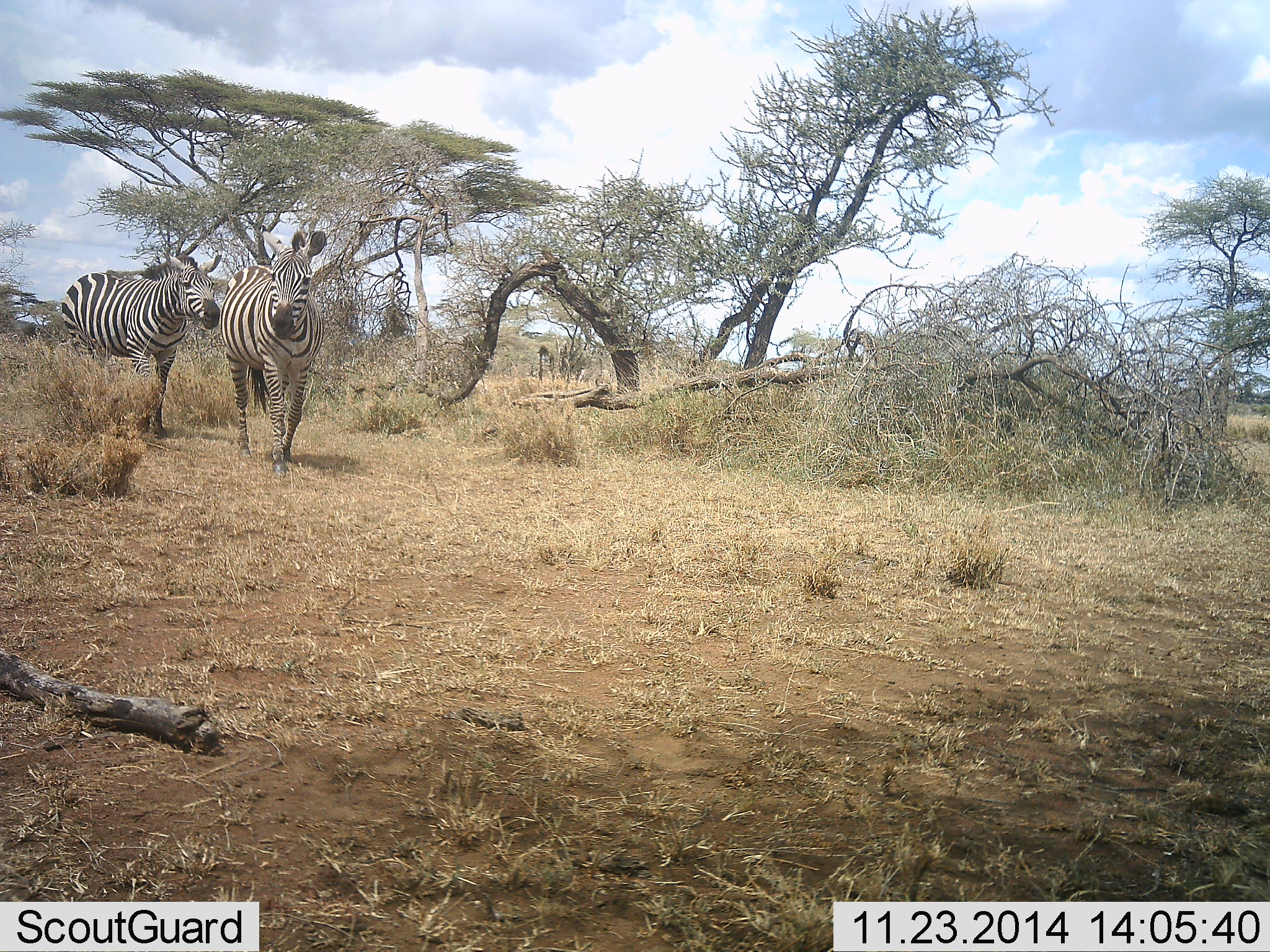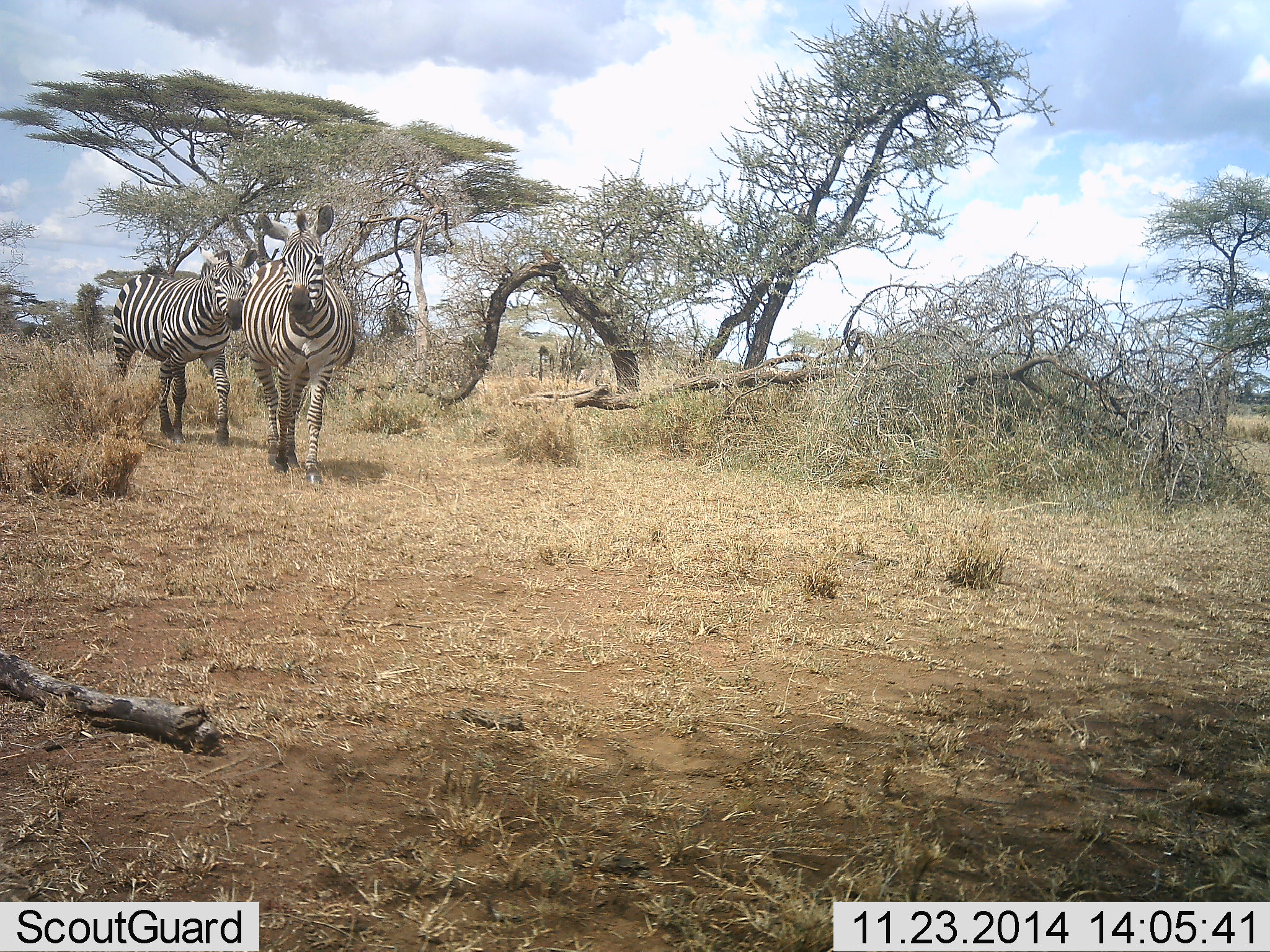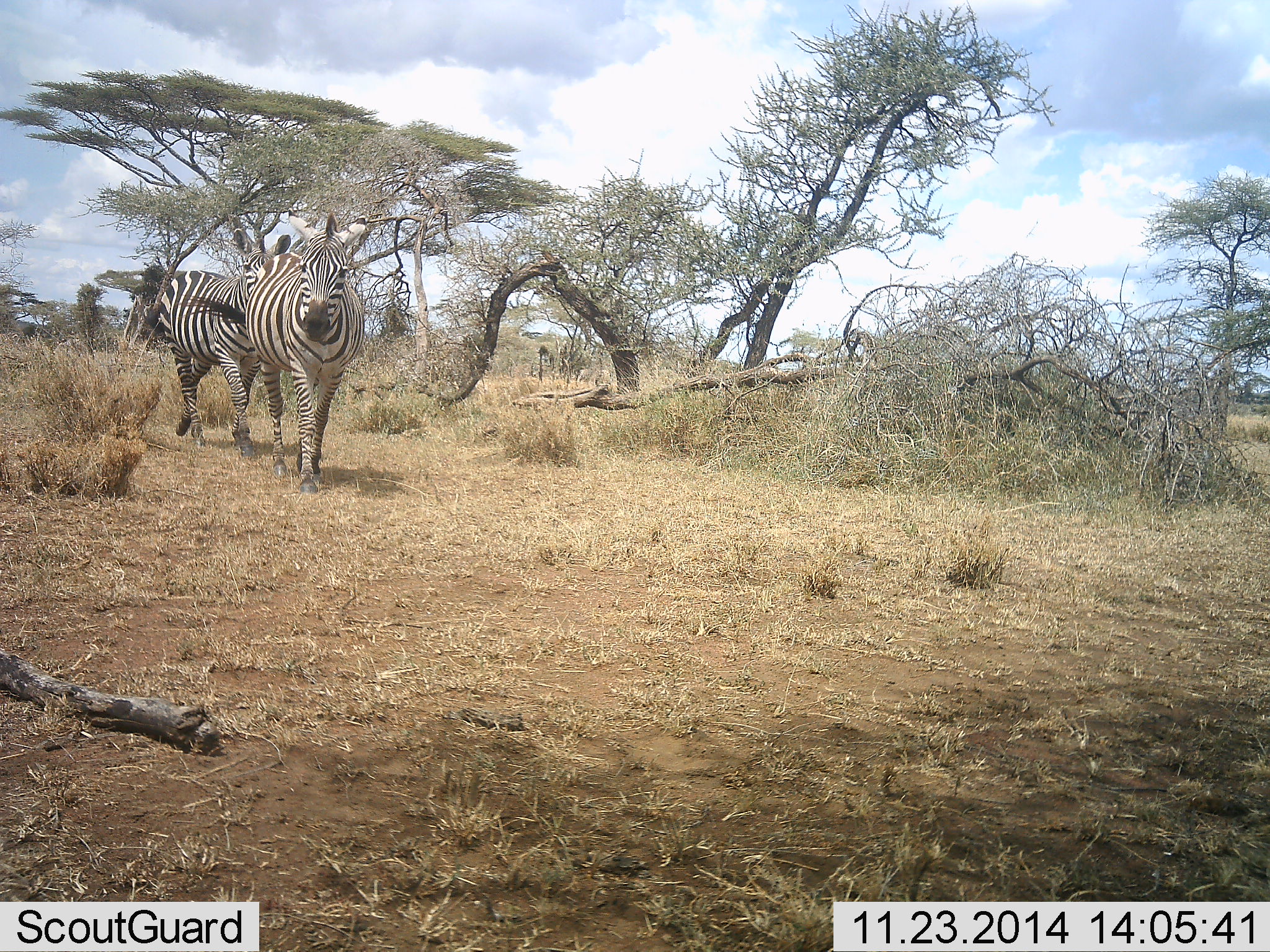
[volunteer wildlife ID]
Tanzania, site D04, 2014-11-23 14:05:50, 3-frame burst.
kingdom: Animalia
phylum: Chordata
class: Mammalia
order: Perissodactyla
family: Equidae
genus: Equus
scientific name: Equus quagga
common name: plains zebra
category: zebra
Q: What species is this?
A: Zebra (plains zebra) (Equus quagga).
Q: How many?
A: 2.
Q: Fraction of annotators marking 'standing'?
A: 10%.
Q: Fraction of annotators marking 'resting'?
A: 0%.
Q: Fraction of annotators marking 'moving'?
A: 100%.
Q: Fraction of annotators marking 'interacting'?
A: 0%.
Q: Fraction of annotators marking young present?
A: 0%.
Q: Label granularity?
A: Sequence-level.